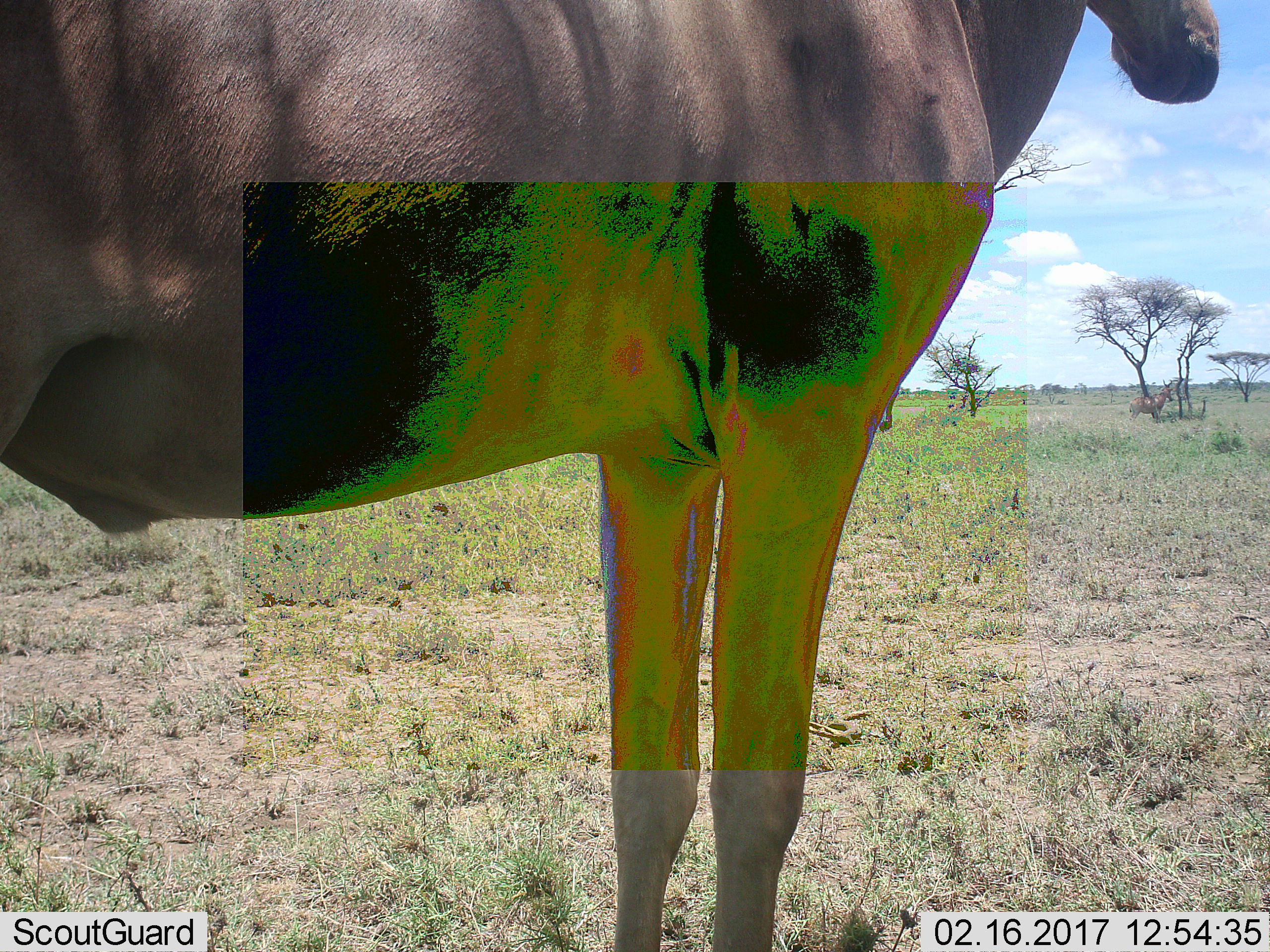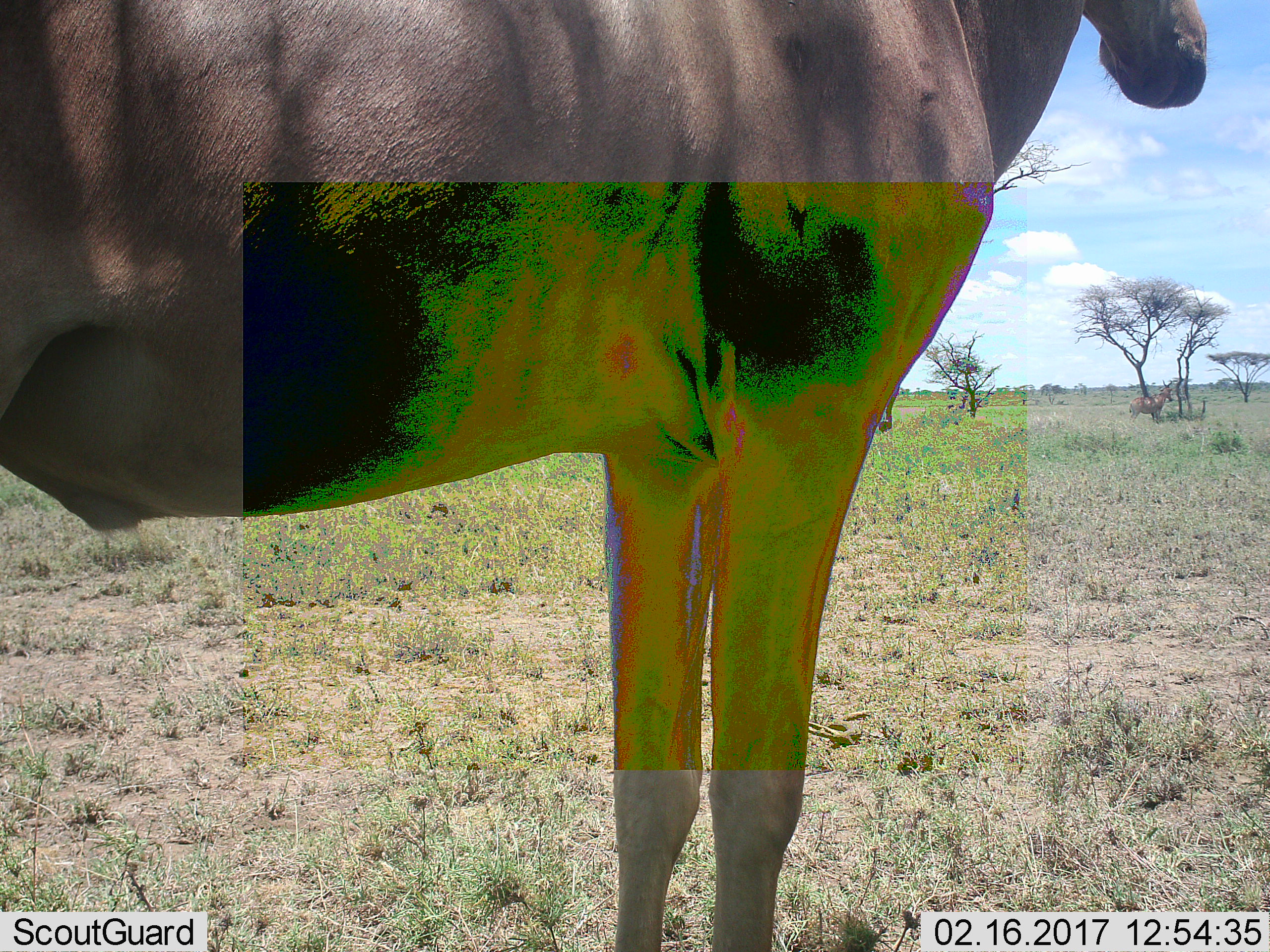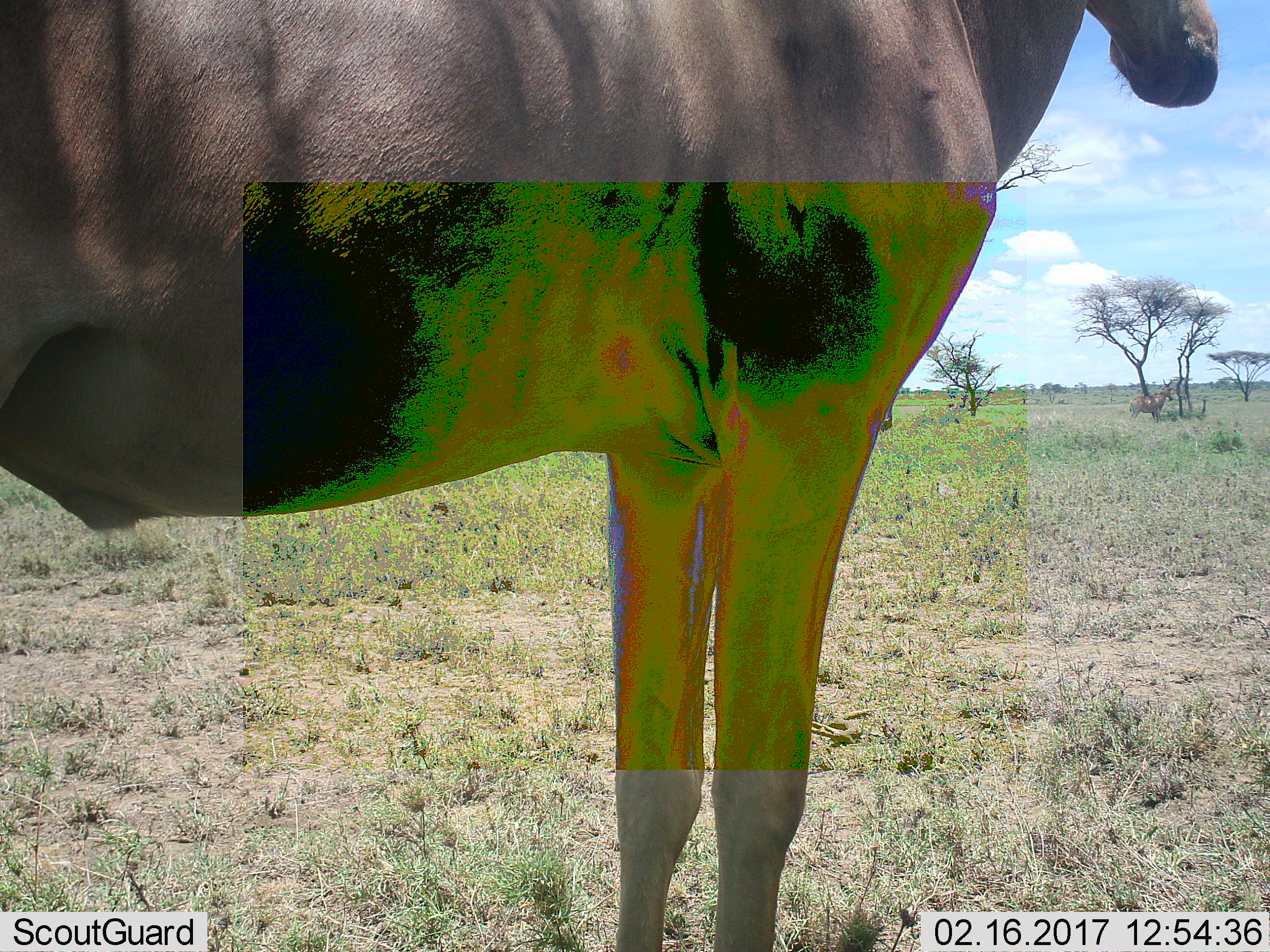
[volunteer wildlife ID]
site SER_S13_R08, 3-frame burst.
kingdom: Animalia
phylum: Chordata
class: Mammalia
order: Artiodactyla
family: Bovidae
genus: Alcelaphus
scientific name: Alcelaphus buselaphus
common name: hartebeest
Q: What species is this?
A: Hartebeest (Alcelaphus buselaphus).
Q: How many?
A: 1.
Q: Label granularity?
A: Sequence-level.